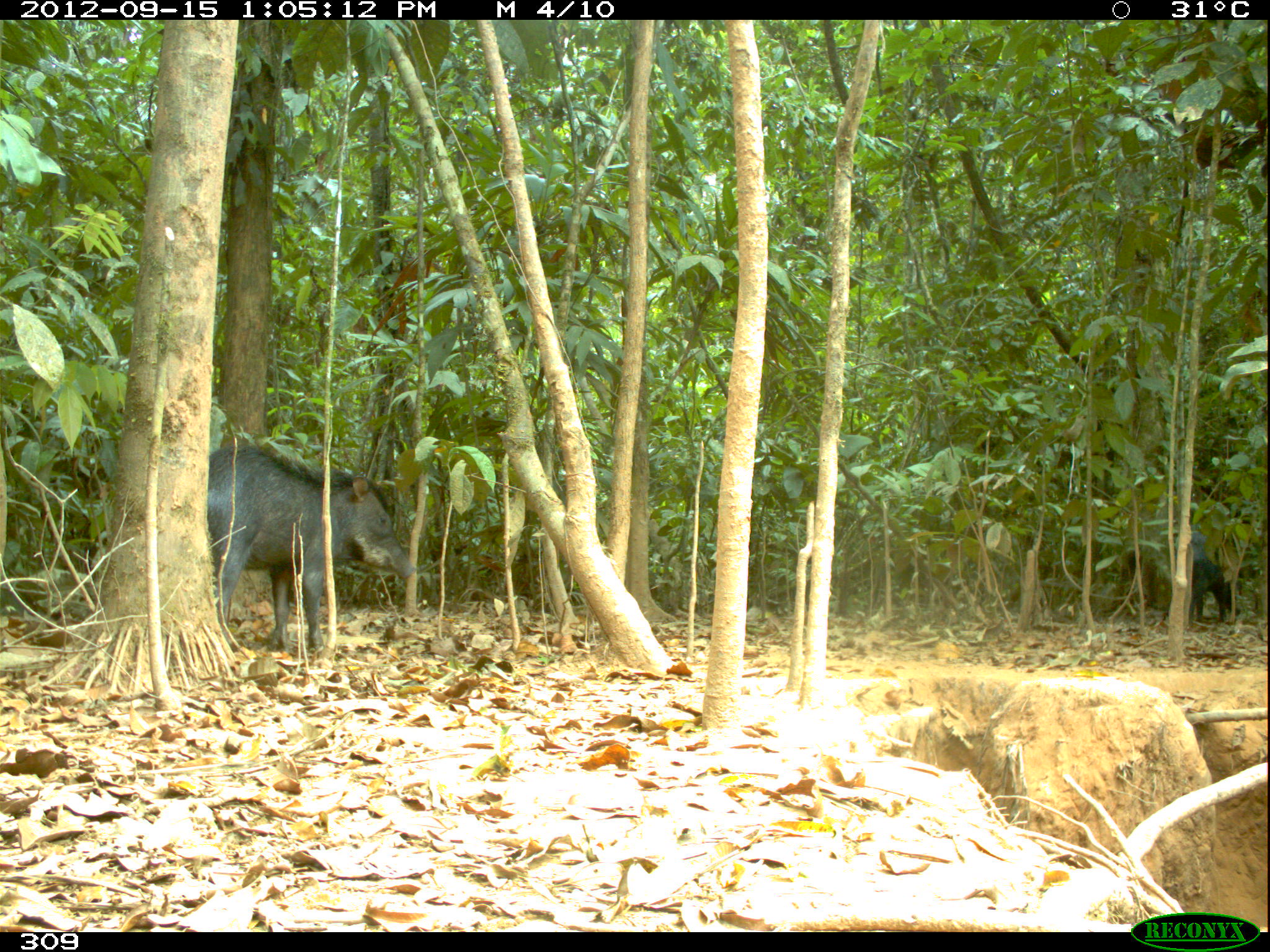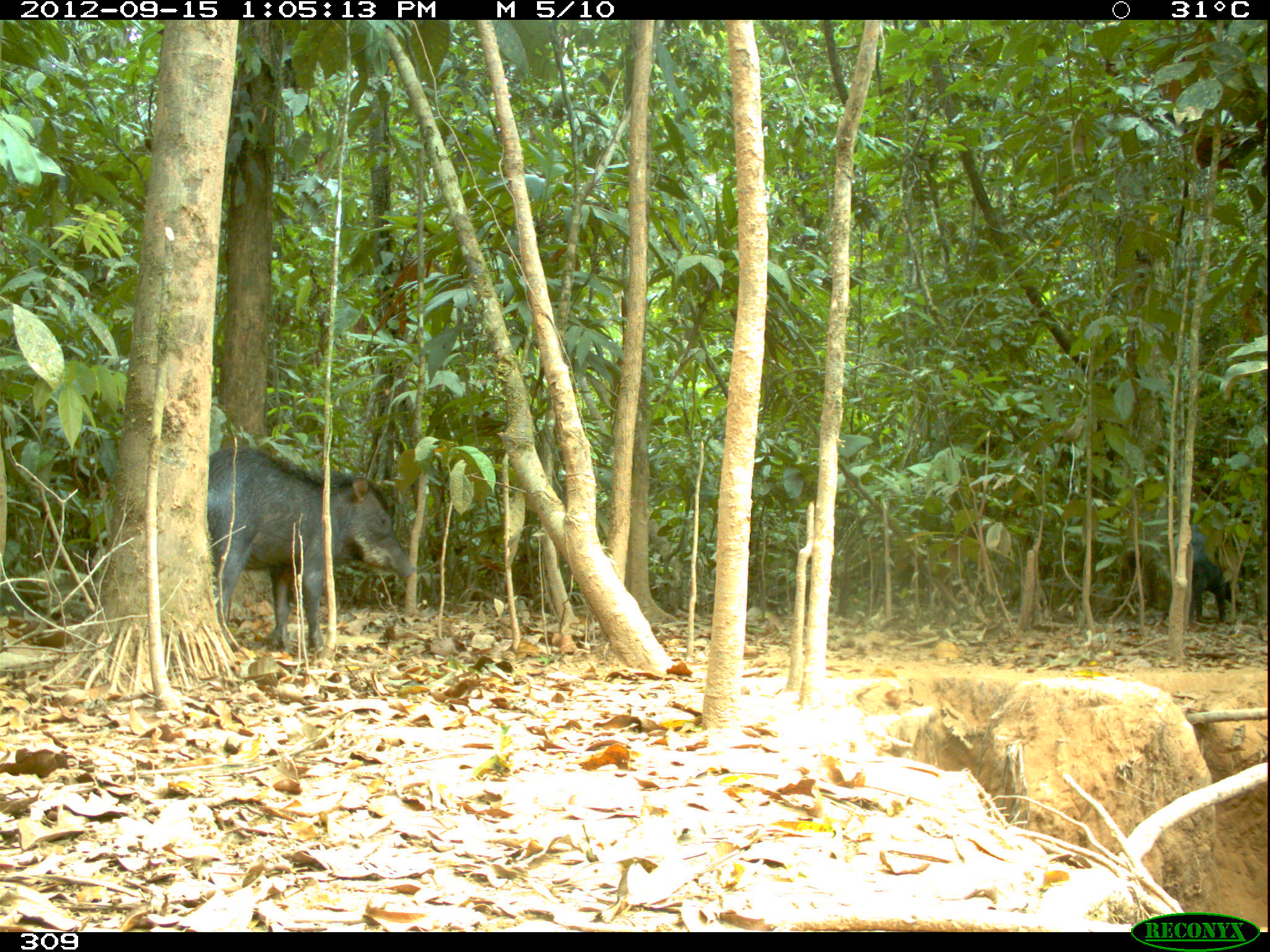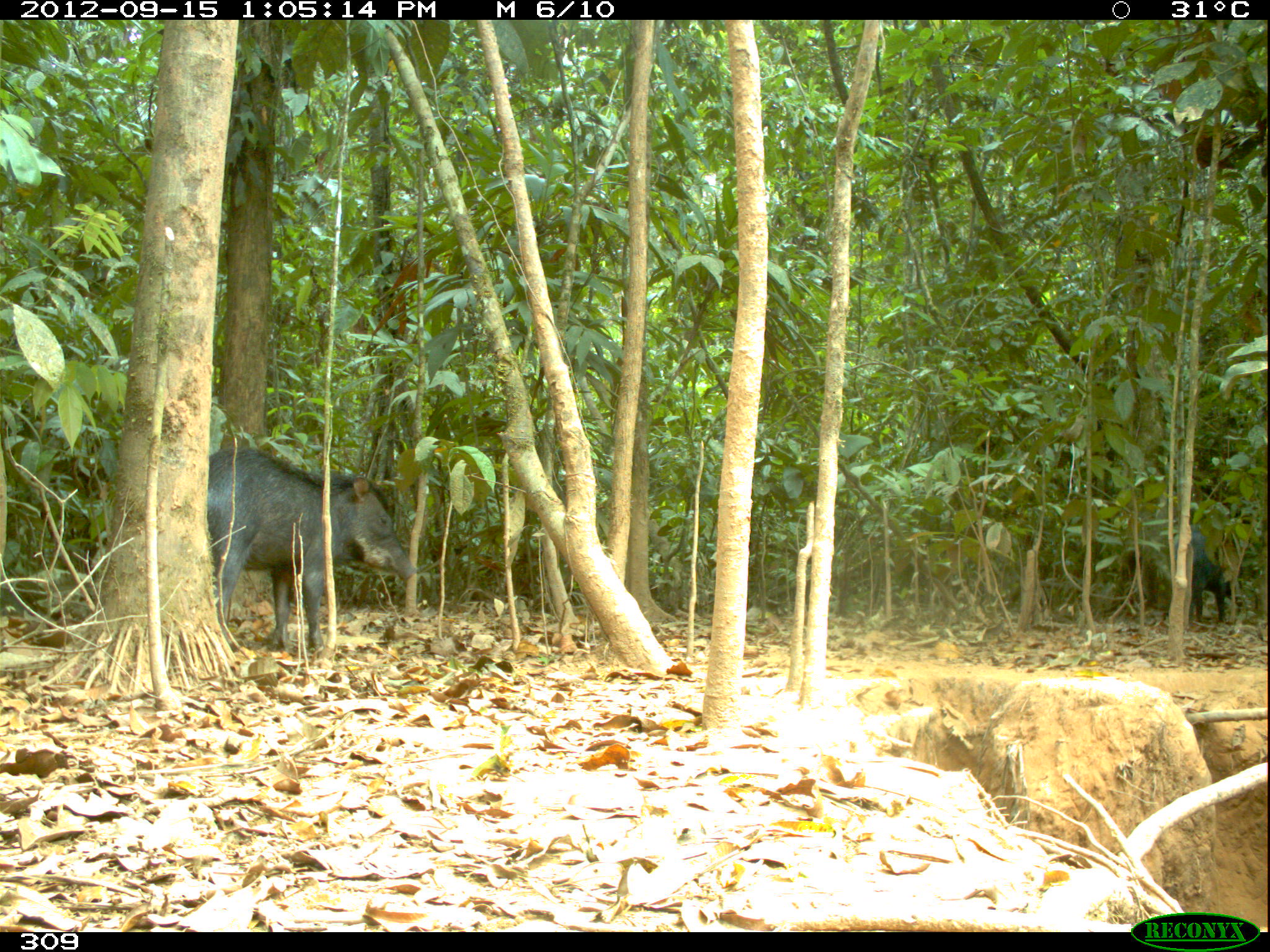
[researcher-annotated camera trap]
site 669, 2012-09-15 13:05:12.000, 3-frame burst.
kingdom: Animalia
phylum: Chordata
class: Mammalia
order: Artiodactyla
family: Tayassuidae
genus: Tayassu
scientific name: Tayassu pecari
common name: white-lipped peccary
Tayassu pecari (white-lipped peccary).